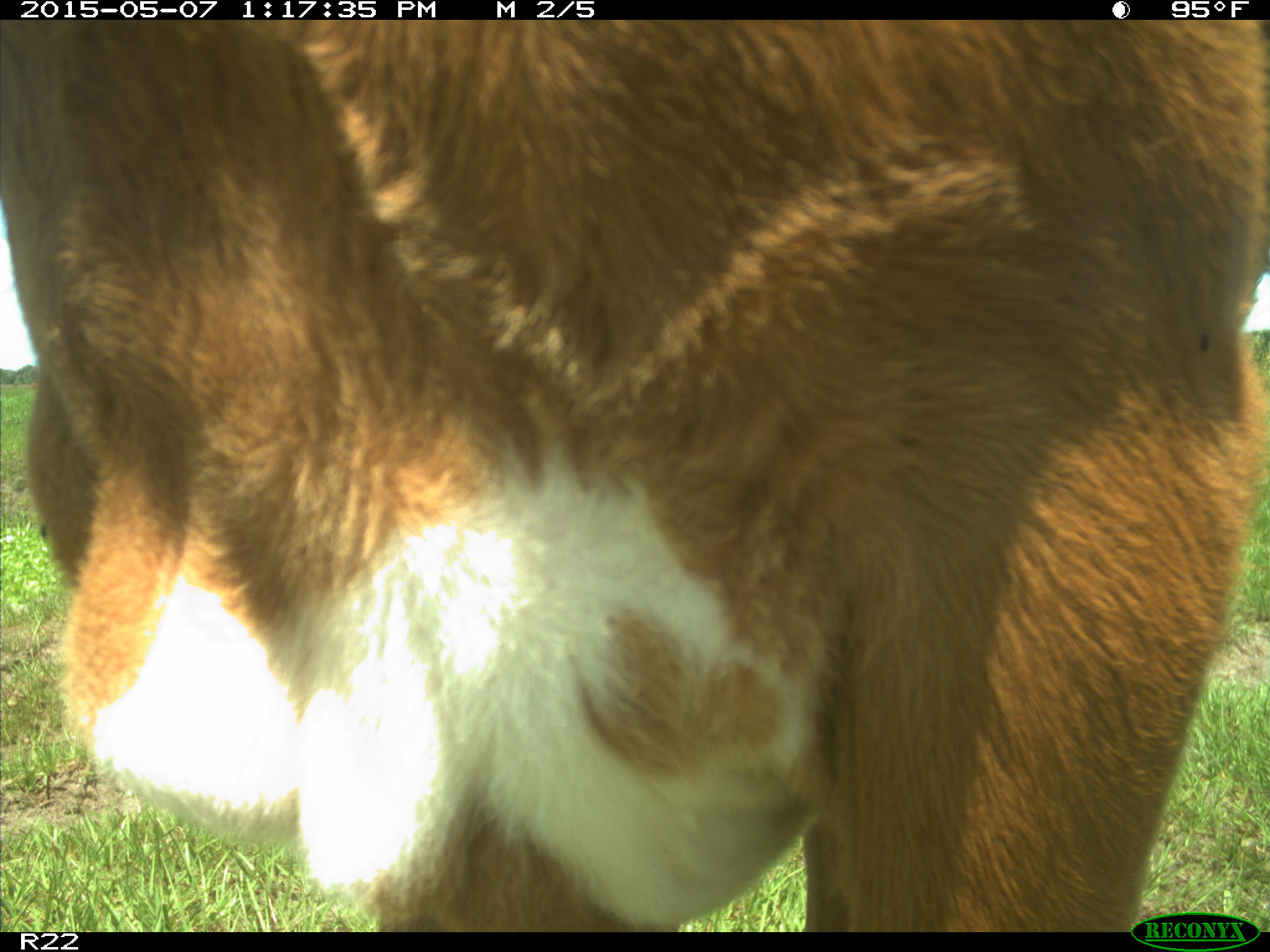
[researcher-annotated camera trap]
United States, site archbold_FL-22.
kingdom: Animalia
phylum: Chordata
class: Mammalia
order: Artiodactyla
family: Bovidae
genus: Bos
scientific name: Bos taurus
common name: domestic cow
Bos taurus (domestic cow).